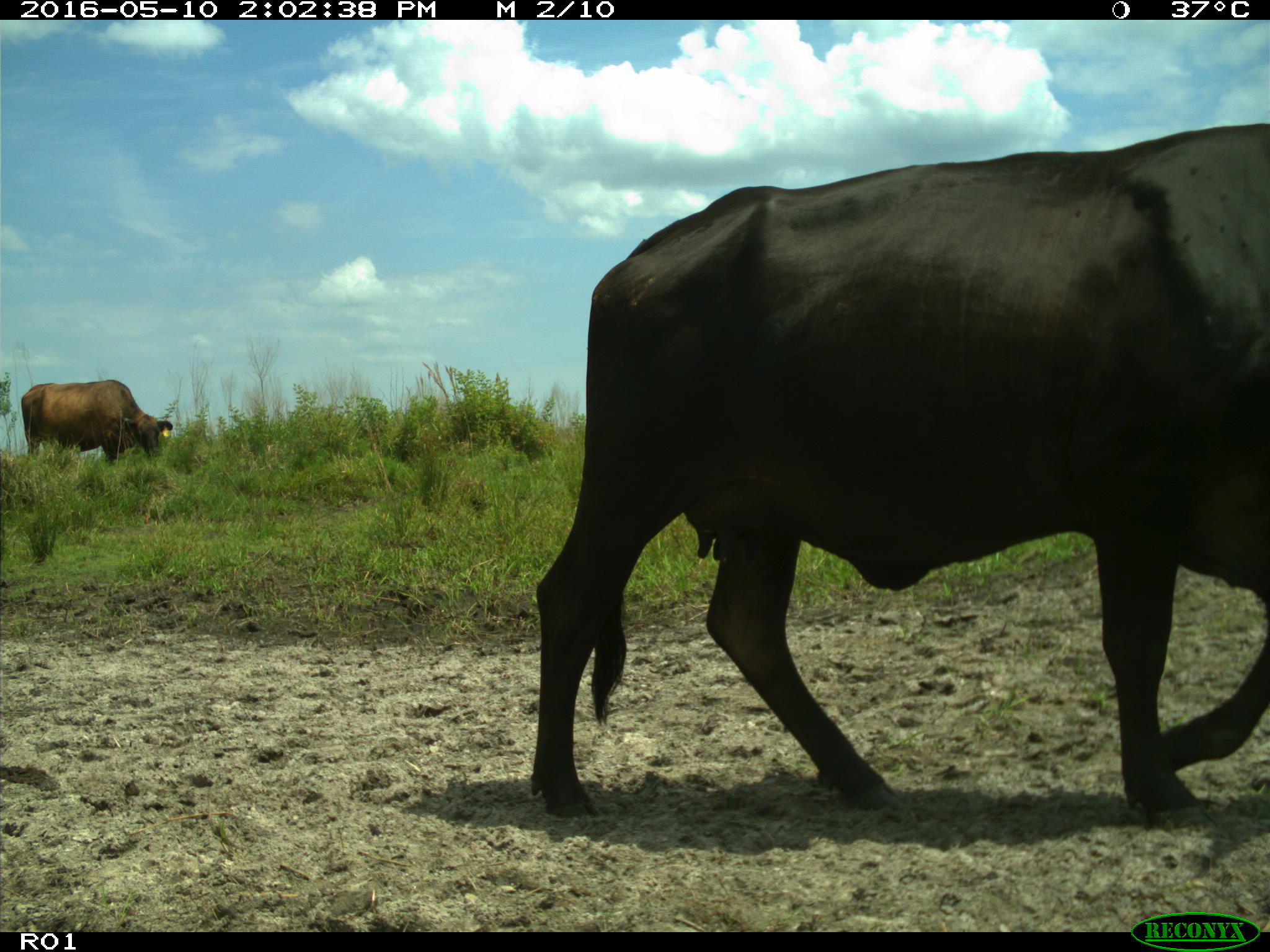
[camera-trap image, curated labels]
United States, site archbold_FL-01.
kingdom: Animalia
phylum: Chordata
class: Mammalia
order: Artiodactyla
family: Bovidae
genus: Bos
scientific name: Bos taurus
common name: domestic cow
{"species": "Bos taurus (domestic cow)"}